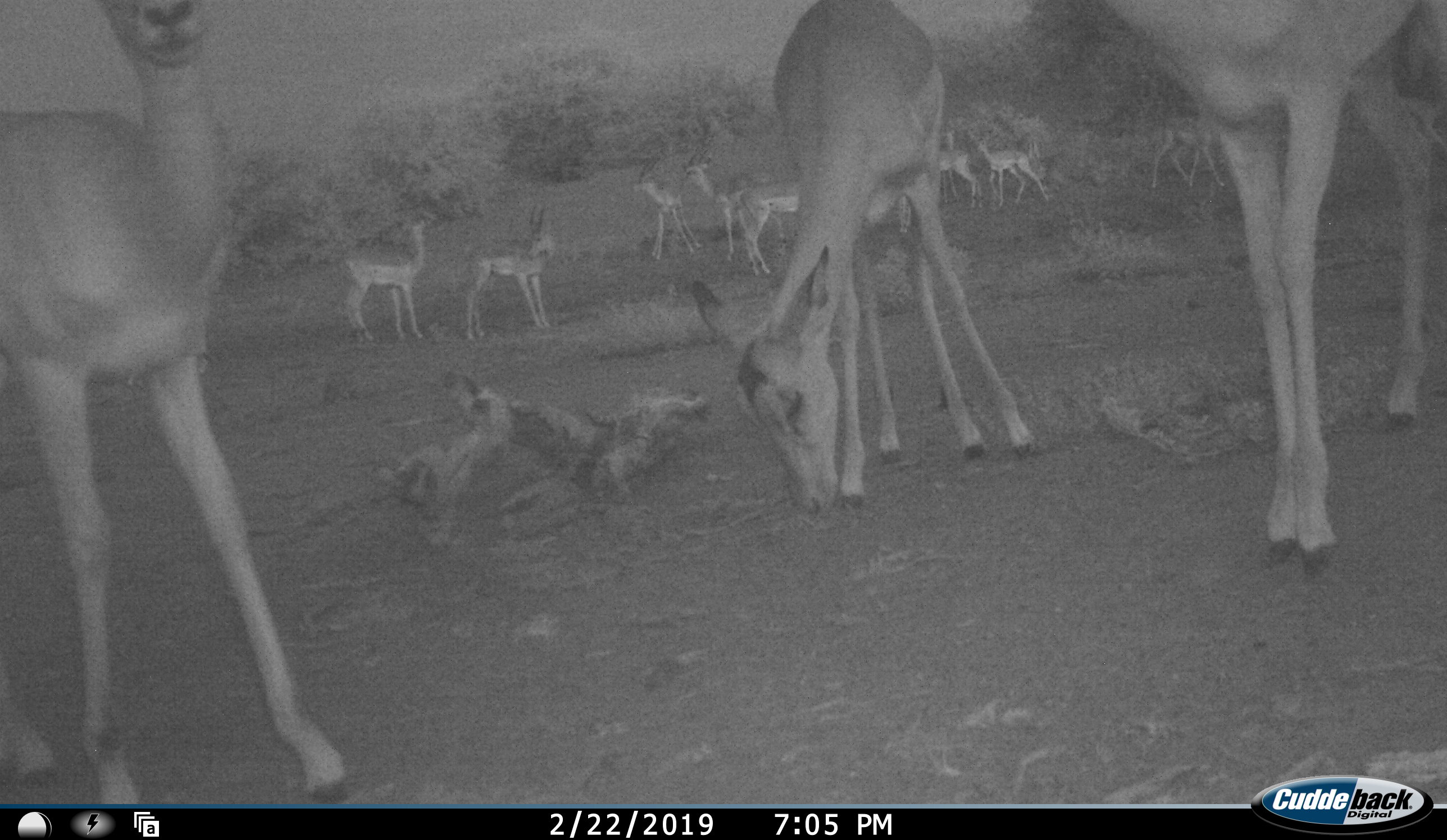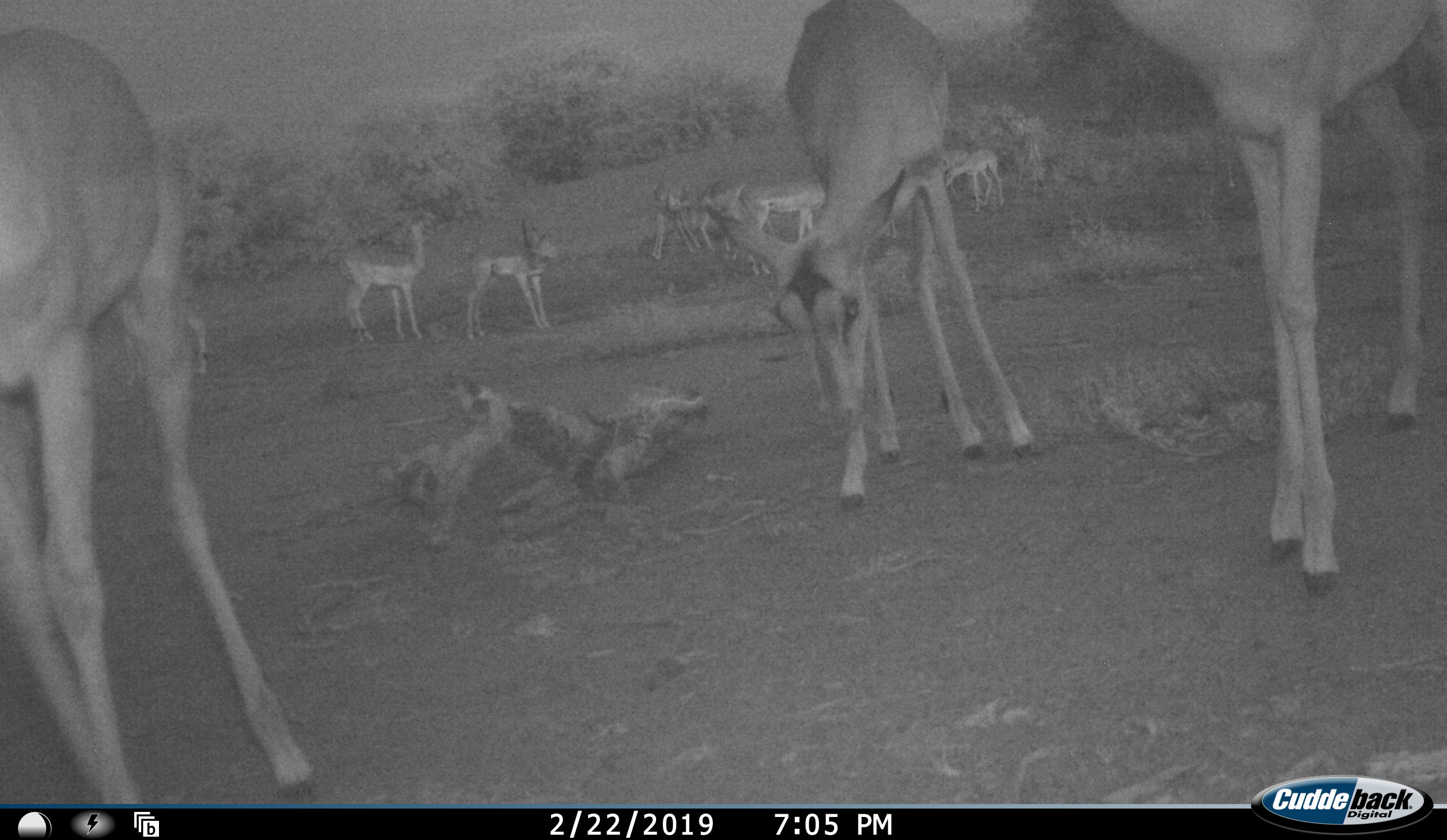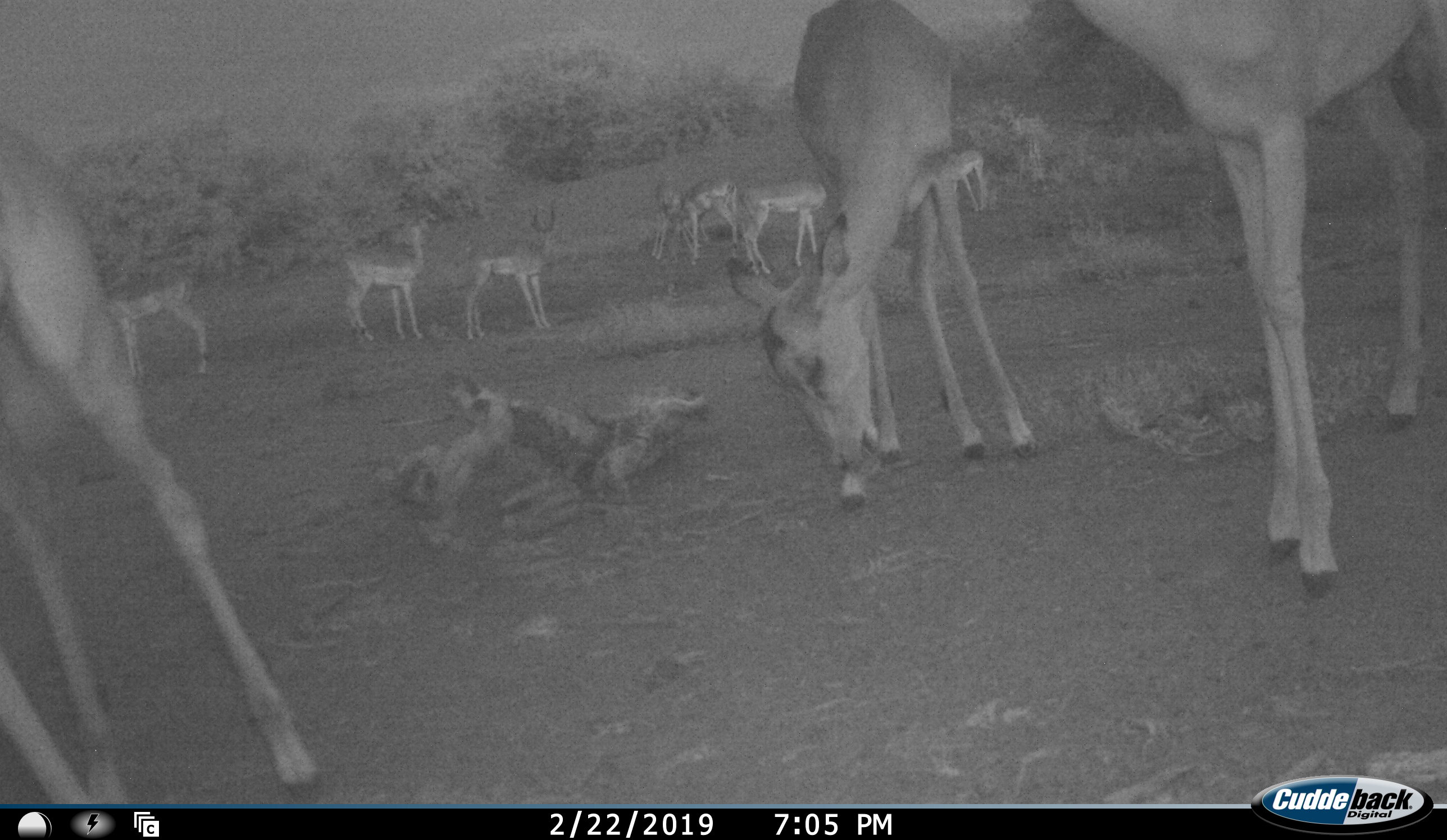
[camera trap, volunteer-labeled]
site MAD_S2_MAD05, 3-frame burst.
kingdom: Animalia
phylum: Chordata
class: Mammalia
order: Artiodactyla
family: Bovidae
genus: Aepyceros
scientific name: Aepyceros melampus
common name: impala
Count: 11-50.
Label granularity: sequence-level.